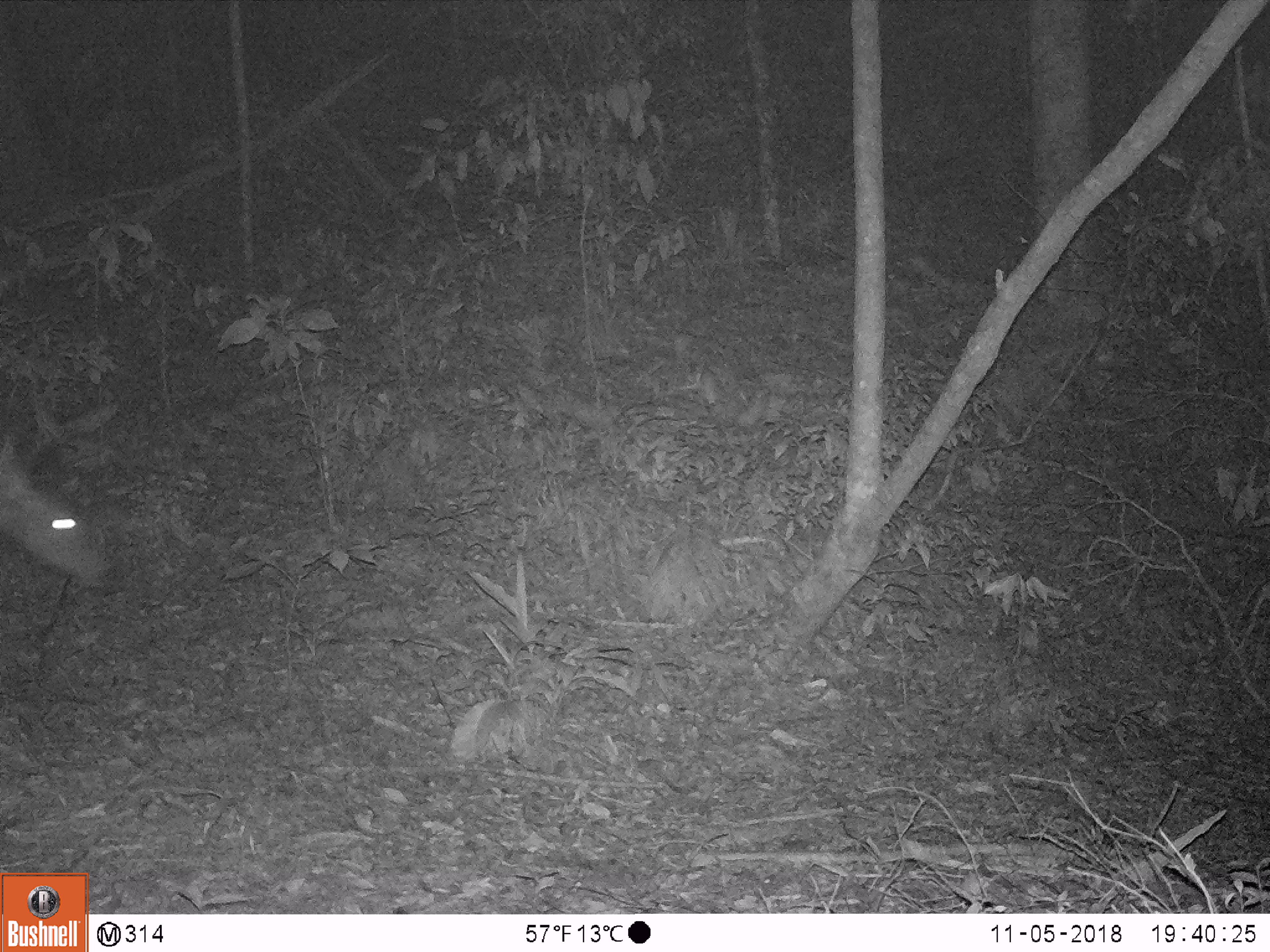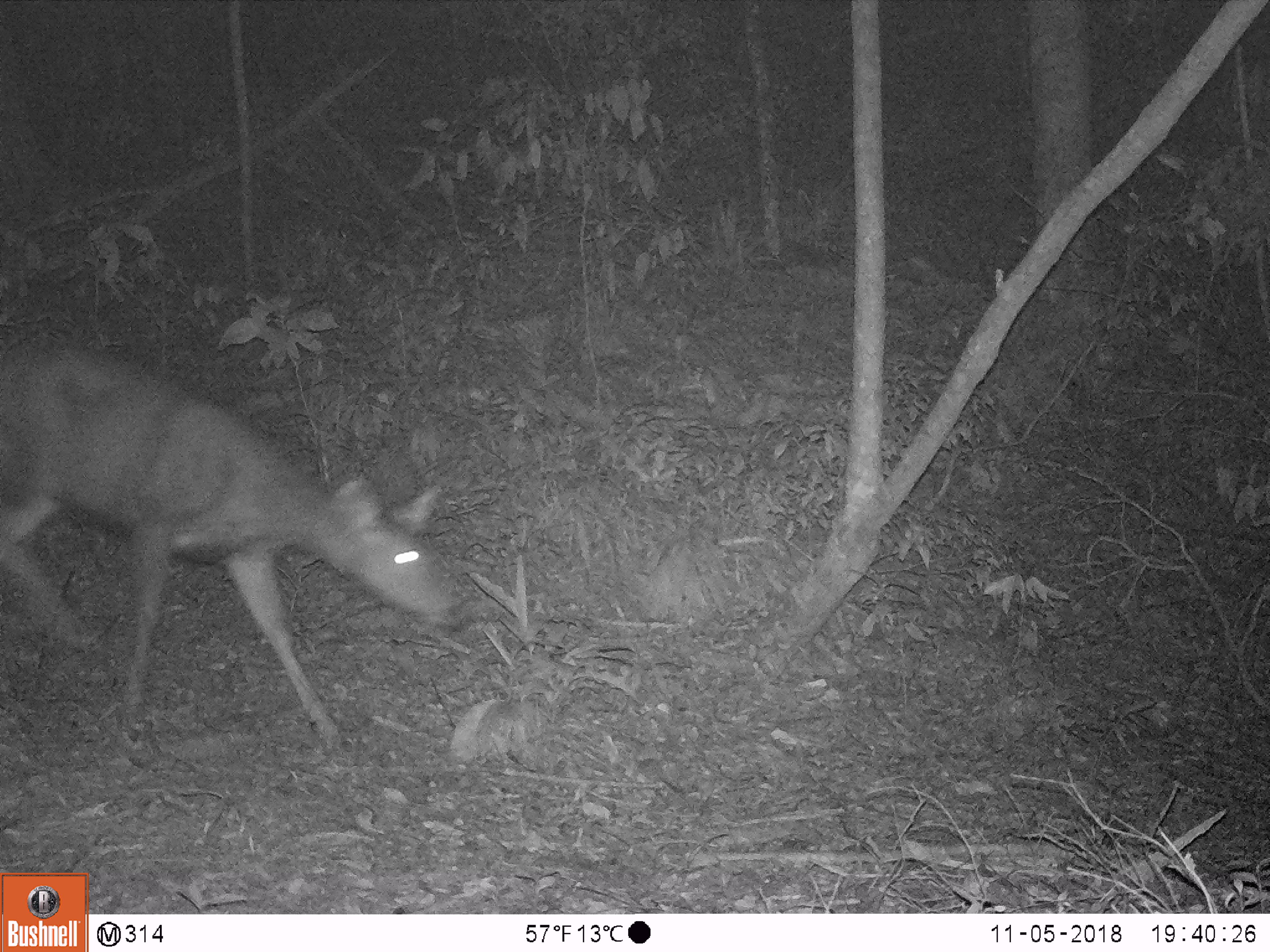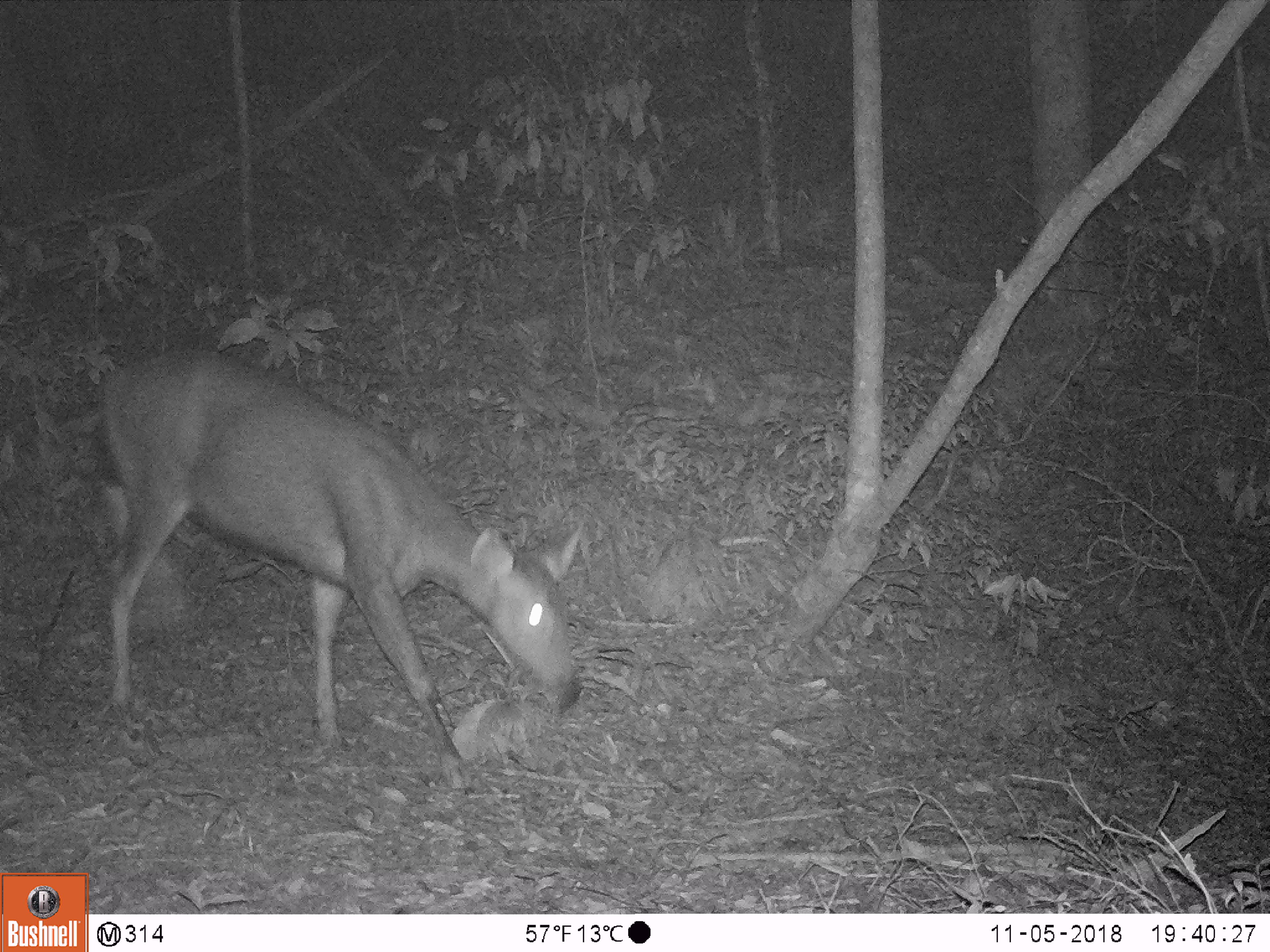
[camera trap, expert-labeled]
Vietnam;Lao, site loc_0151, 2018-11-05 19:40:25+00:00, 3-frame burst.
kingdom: Animalia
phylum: Chordata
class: Mammalia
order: Artiodactyla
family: Cervidae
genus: Rusa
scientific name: Rusa unicolor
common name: sambar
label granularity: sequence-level